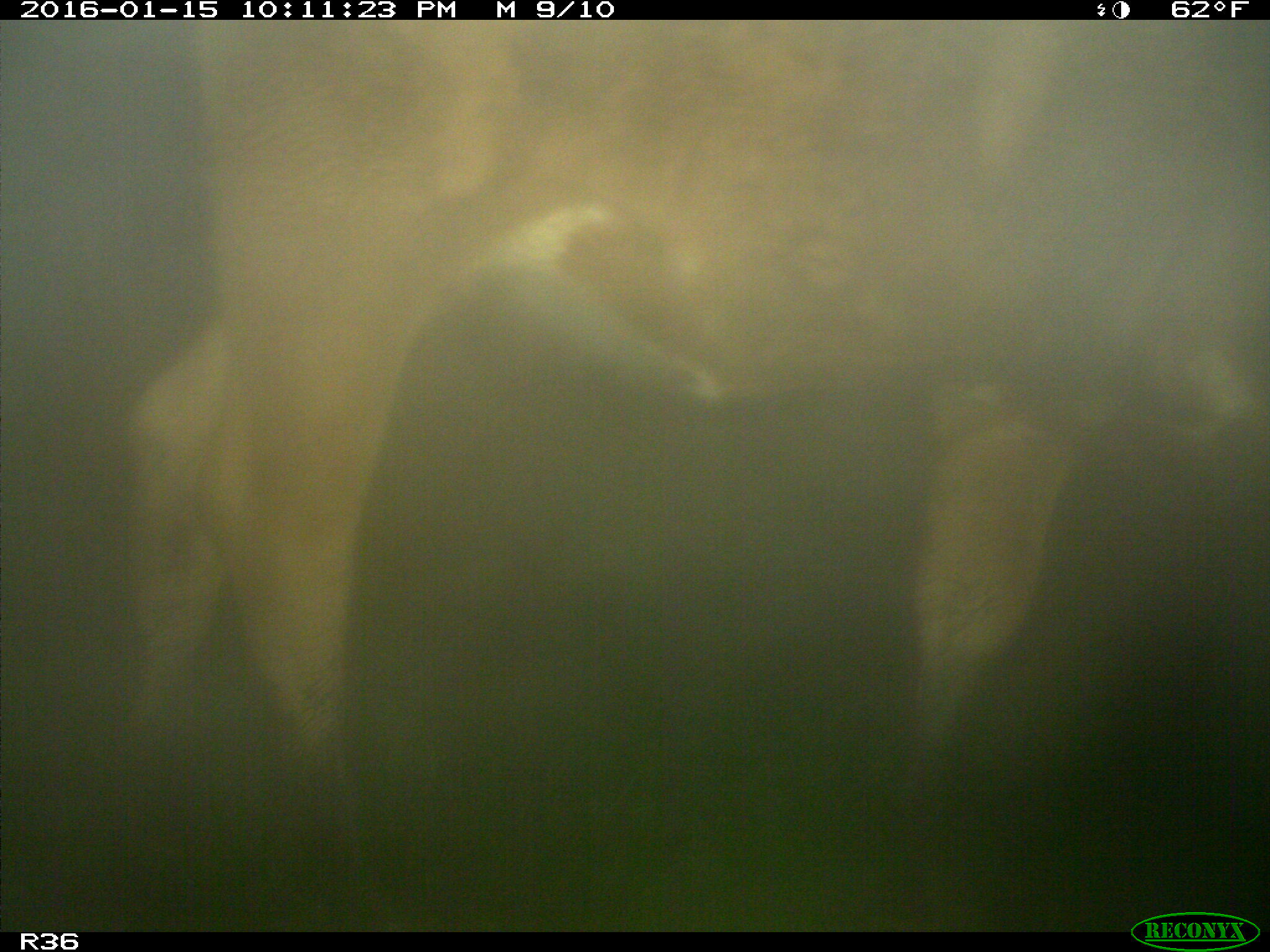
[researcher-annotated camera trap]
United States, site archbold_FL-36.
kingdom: Animalia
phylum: Chordata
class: Mammalia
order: Artiodactyla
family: Bovidae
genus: Bos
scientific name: Bos taurus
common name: domestic cow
Bos taurus (domestic cow).